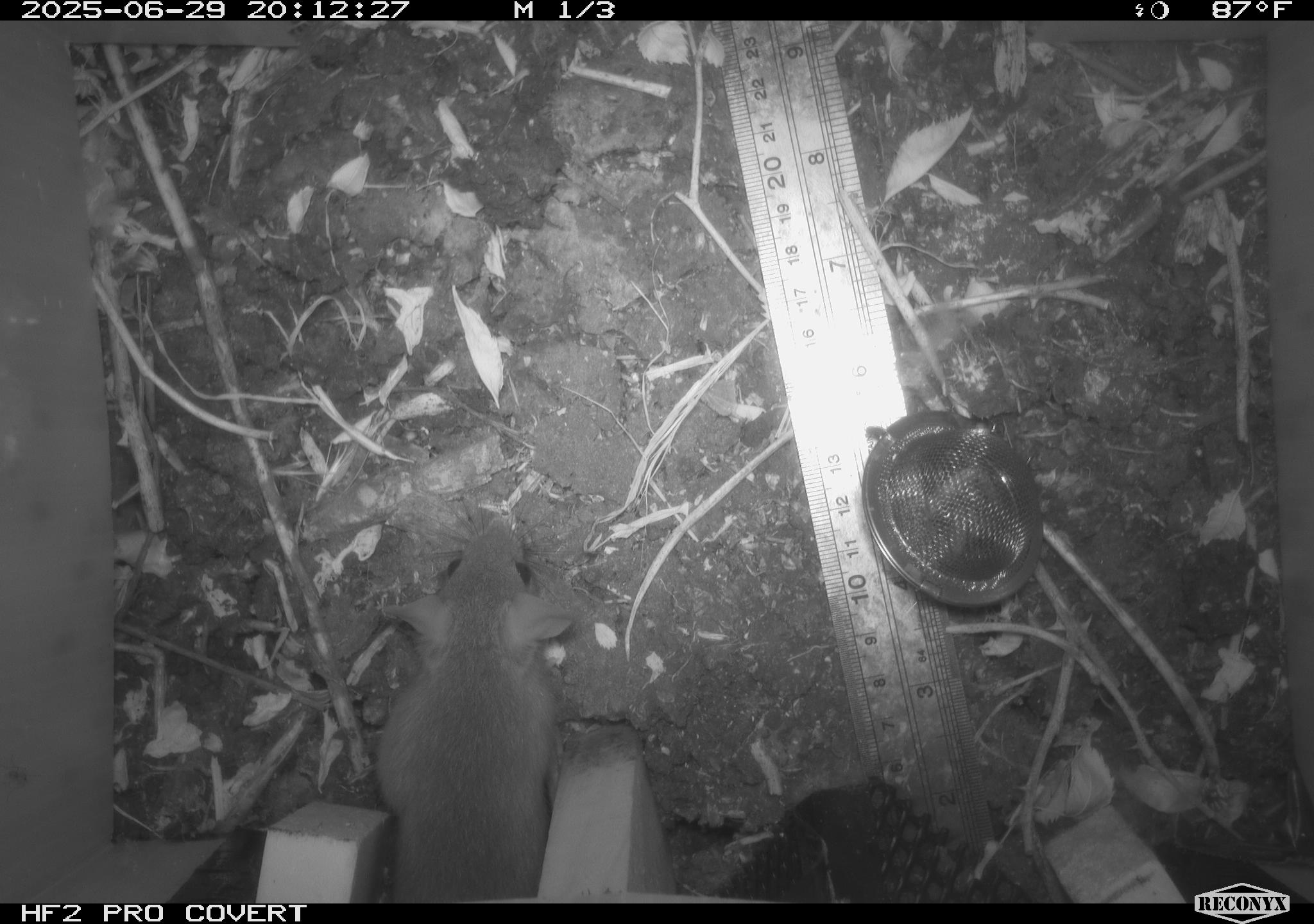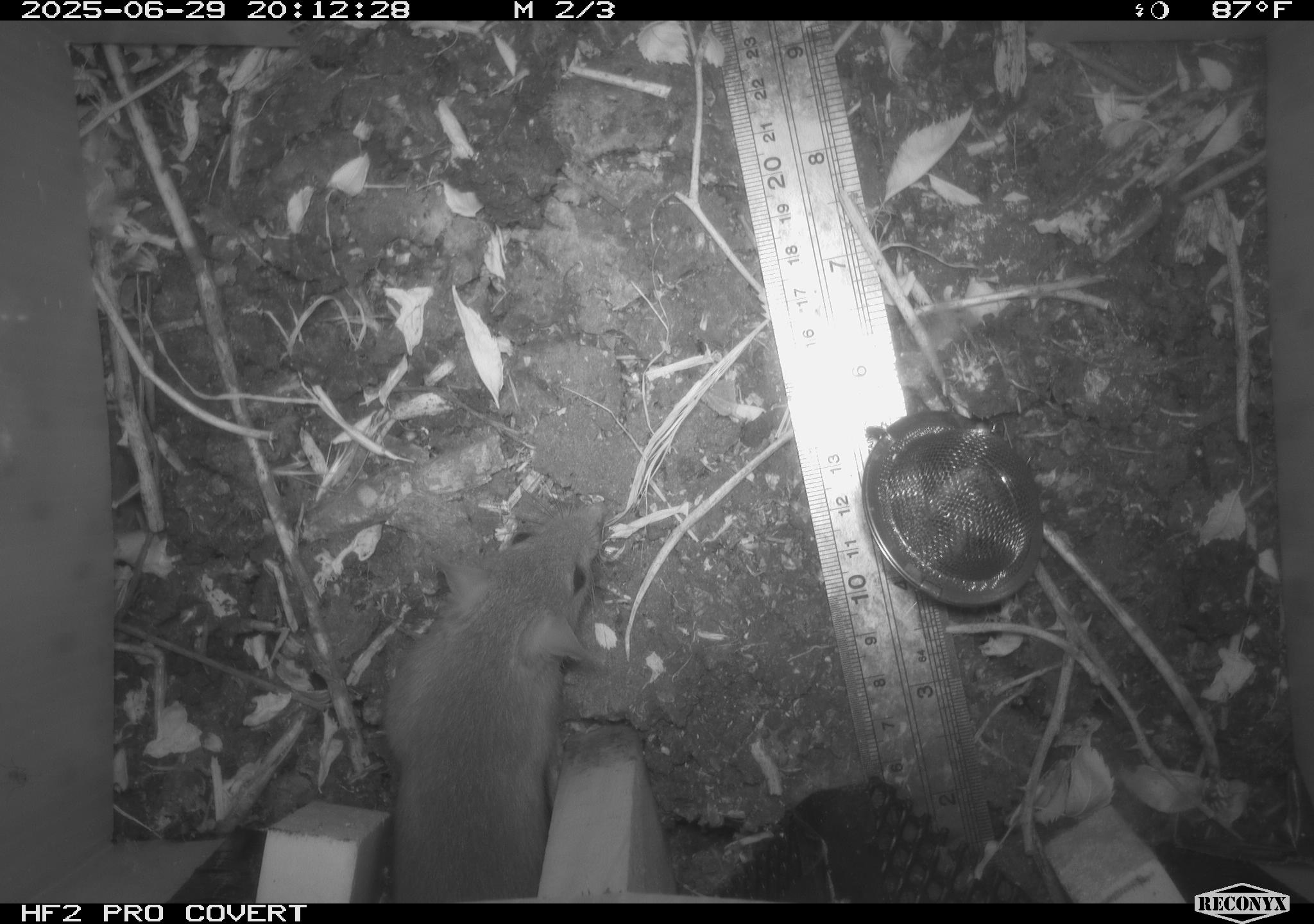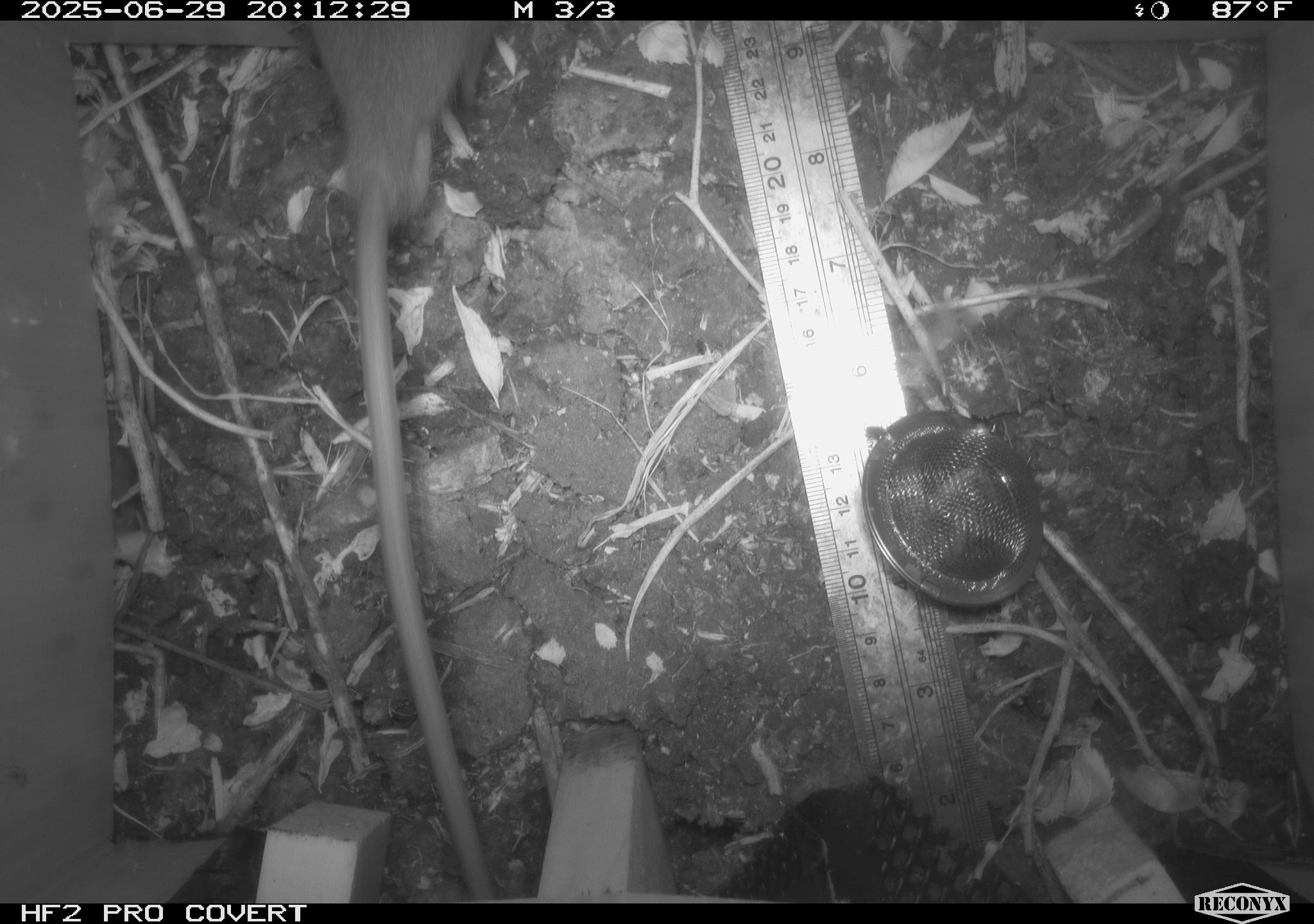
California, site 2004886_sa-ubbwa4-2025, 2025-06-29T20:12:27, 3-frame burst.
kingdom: Animalia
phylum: Chordata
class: Mammalia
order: Rodentia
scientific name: Rodentia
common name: rodent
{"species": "rodent (Rodentia)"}